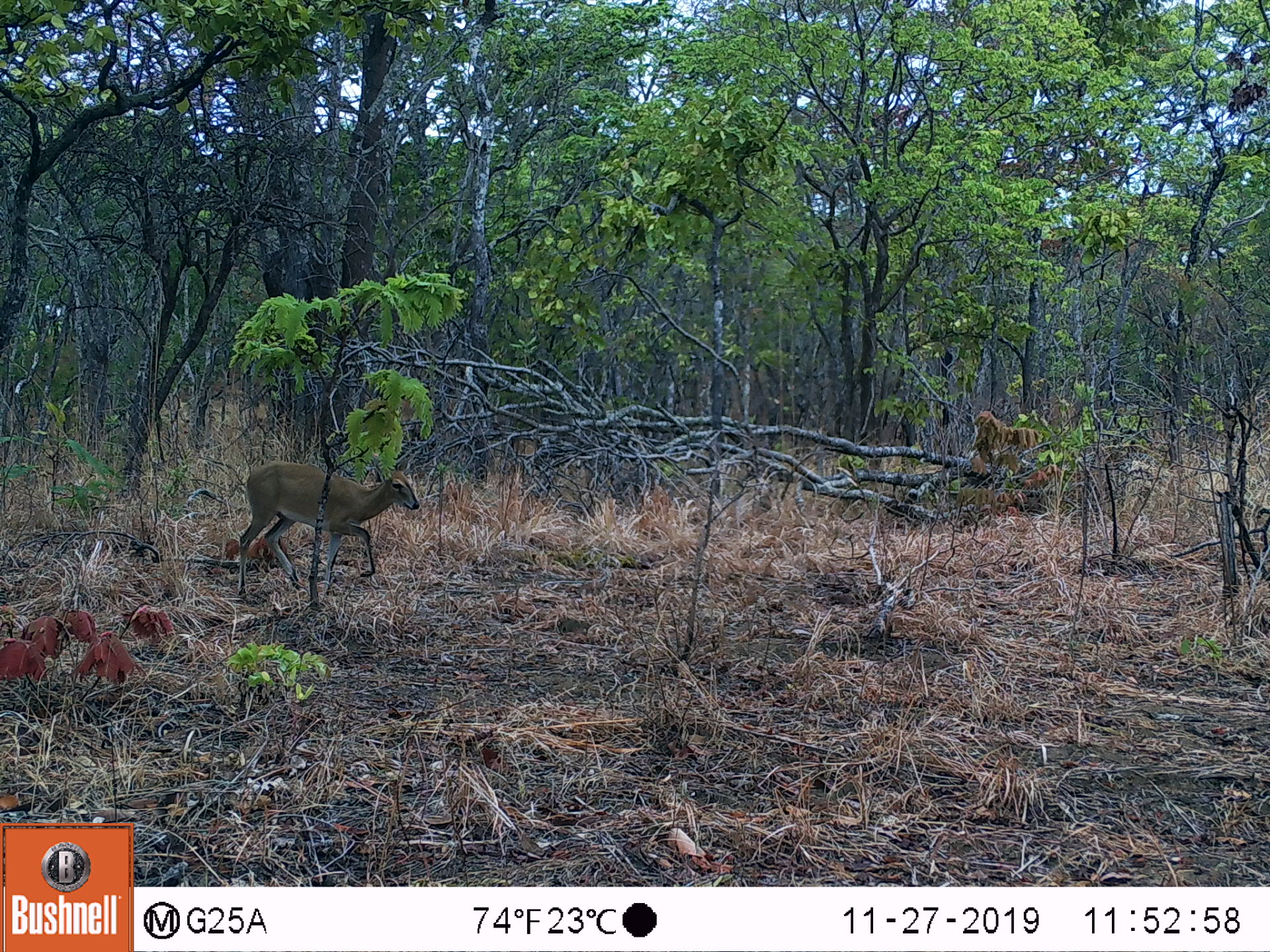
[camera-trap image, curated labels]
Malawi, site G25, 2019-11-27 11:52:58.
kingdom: Animalia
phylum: Chordata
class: Mammalia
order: Artiodactyla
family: Bovidae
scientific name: Antilopinae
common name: small antelope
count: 1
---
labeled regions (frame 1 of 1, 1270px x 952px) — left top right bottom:
small antelope: 232 451 422 615